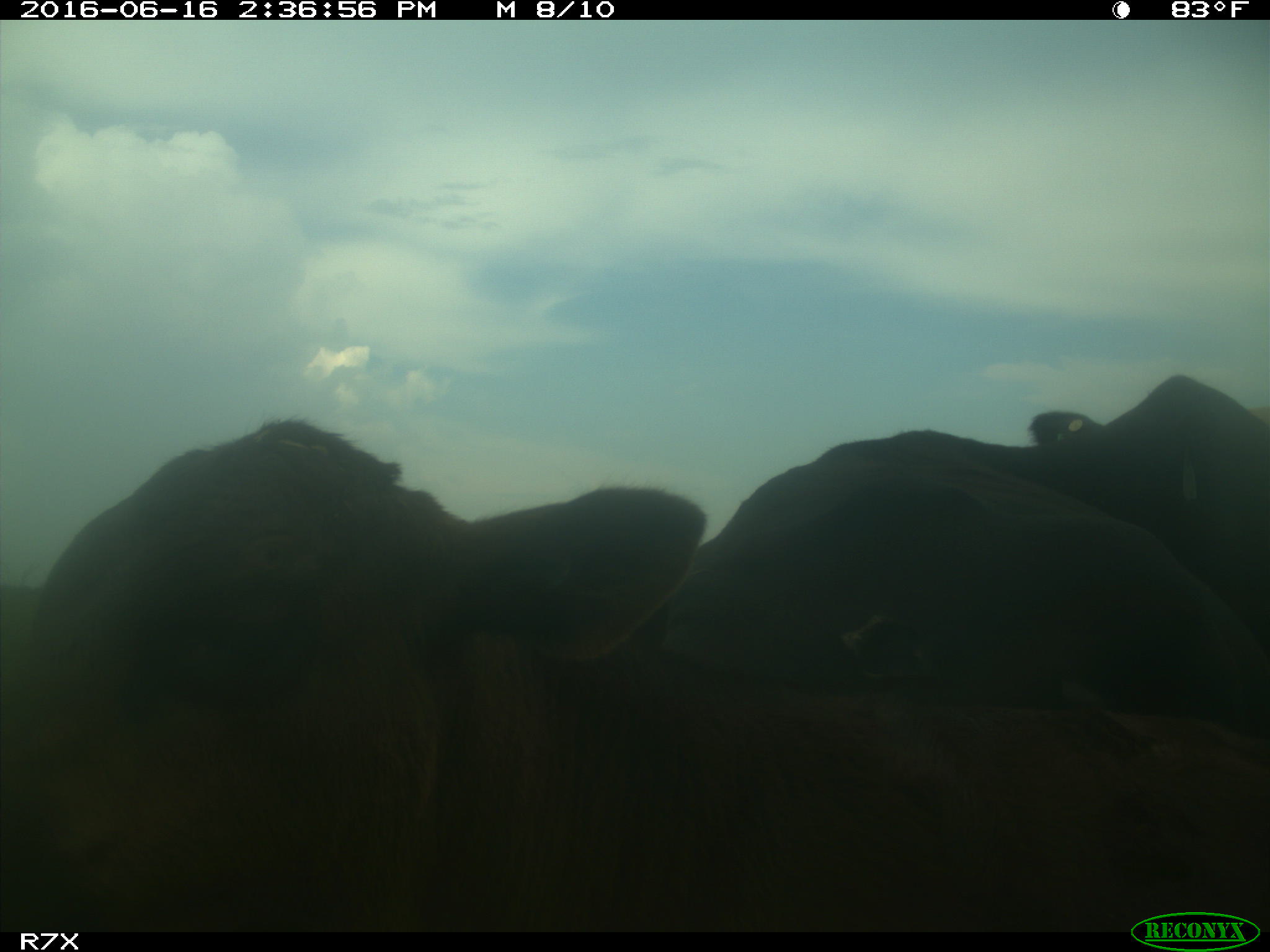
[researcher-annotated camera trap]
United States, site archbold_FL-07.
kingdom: Animalia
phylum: Chordata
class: Mammalia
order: Artiodactyla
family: Bovidae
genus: Bos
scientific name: Bos taurus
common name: domestic cow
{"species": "Bos taurus (domestic cow)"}